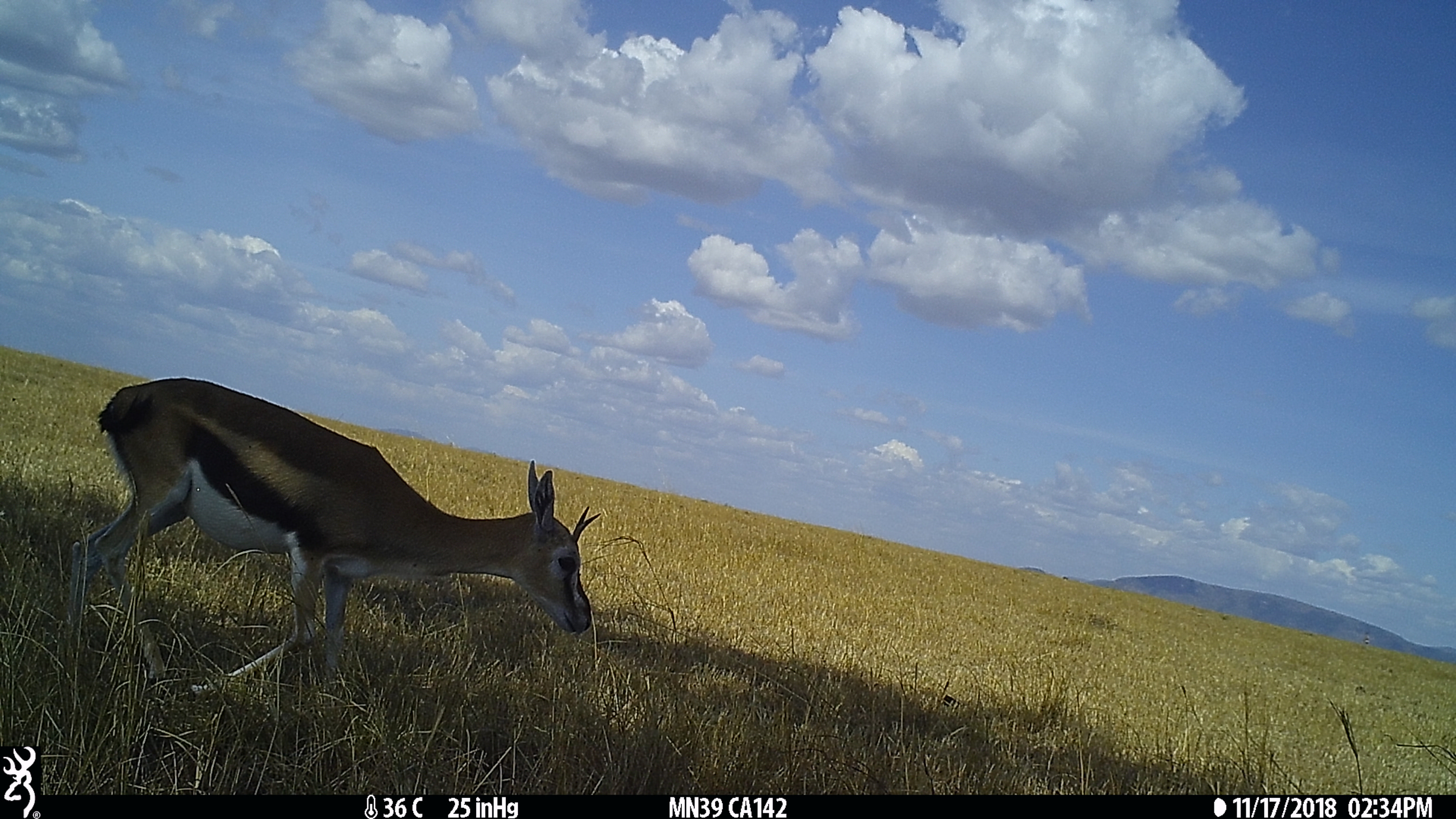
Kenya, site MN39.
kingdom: Animalia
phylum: Chordata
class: Mammalia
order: Artiodactyla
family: Bovidae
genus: Eudorcas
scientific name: Eudorcas thomsonii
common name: thomon's gazelle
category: gazelle thomsons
Gazelle thomsons (thomon's gazelle) (Eudorcas thomsonii).